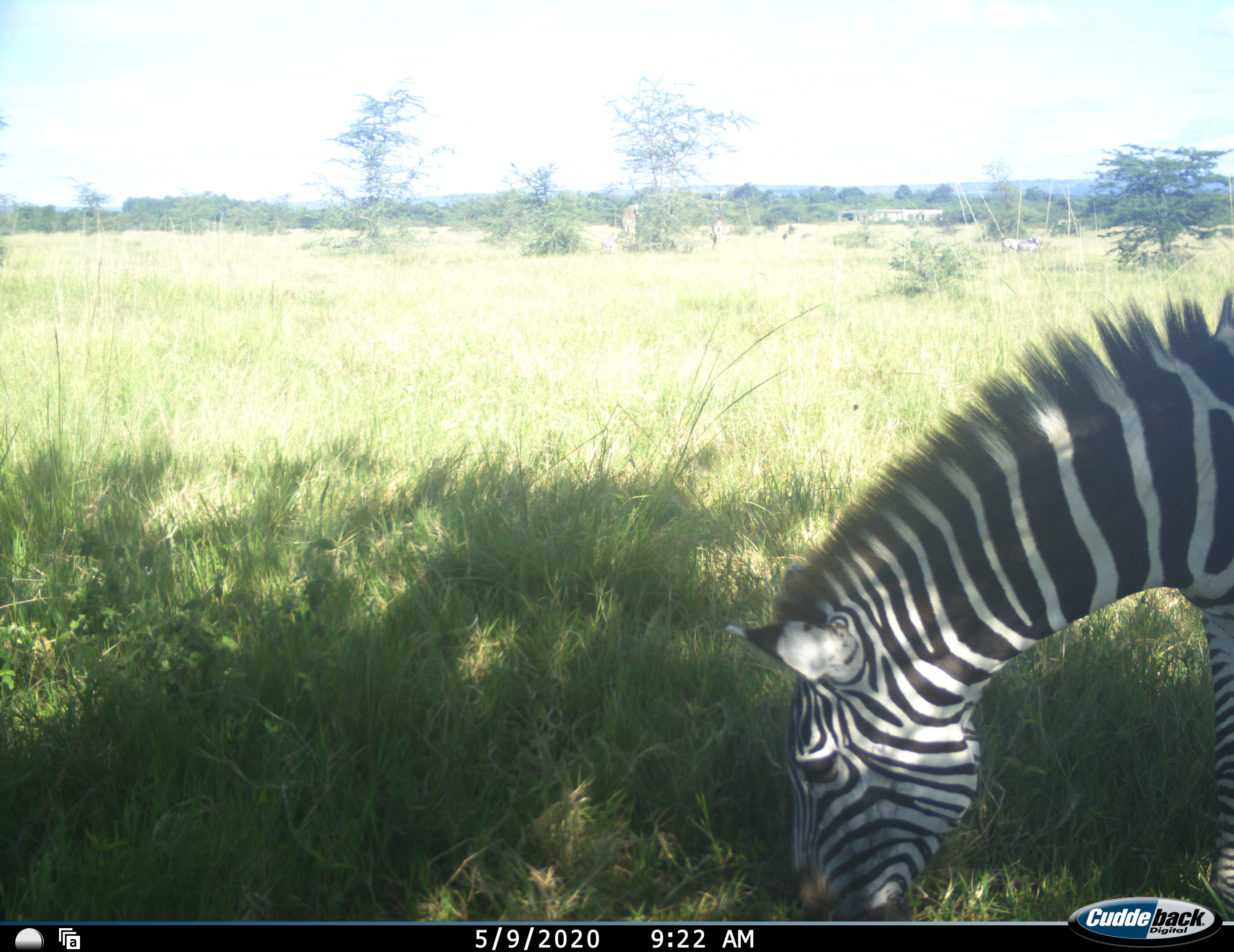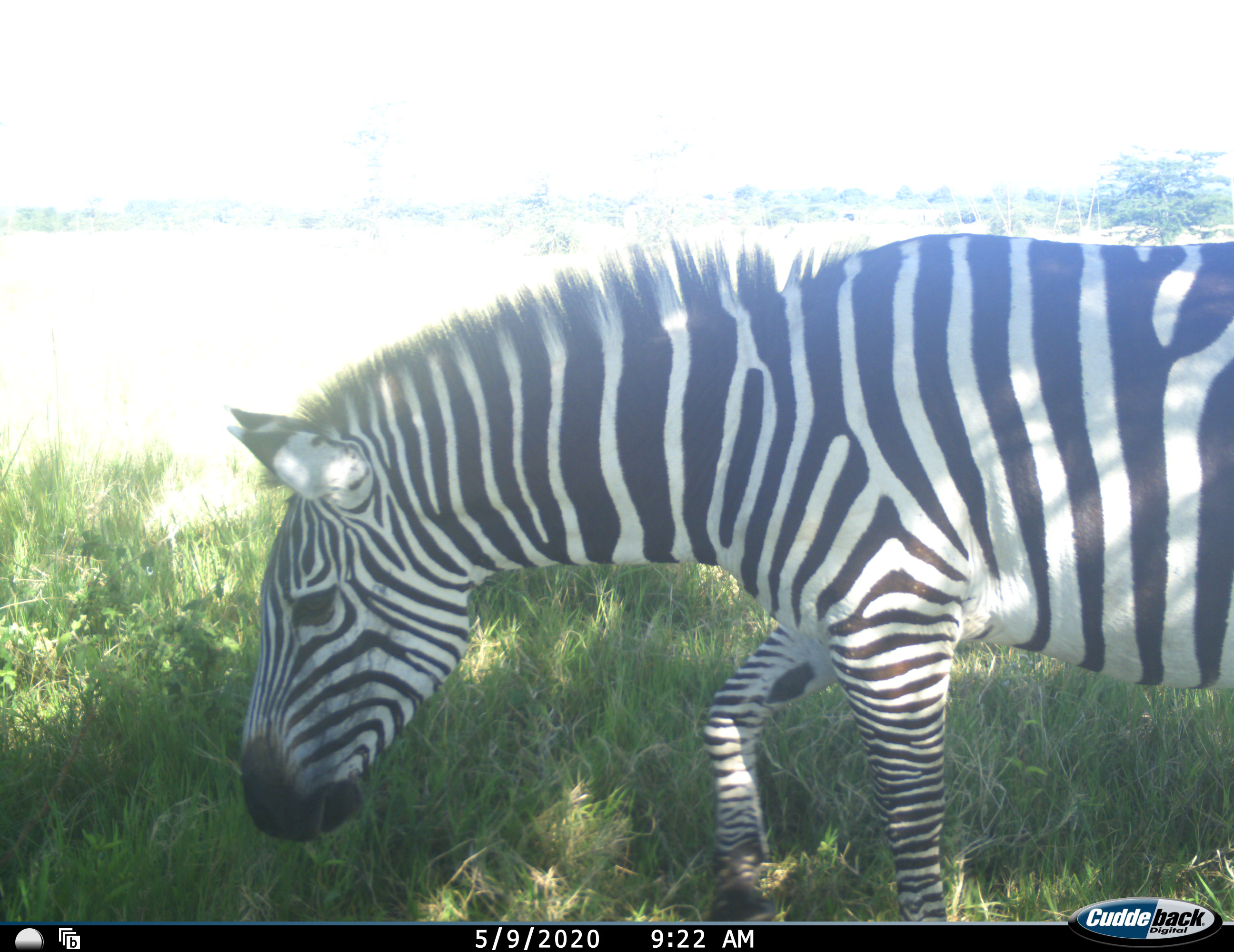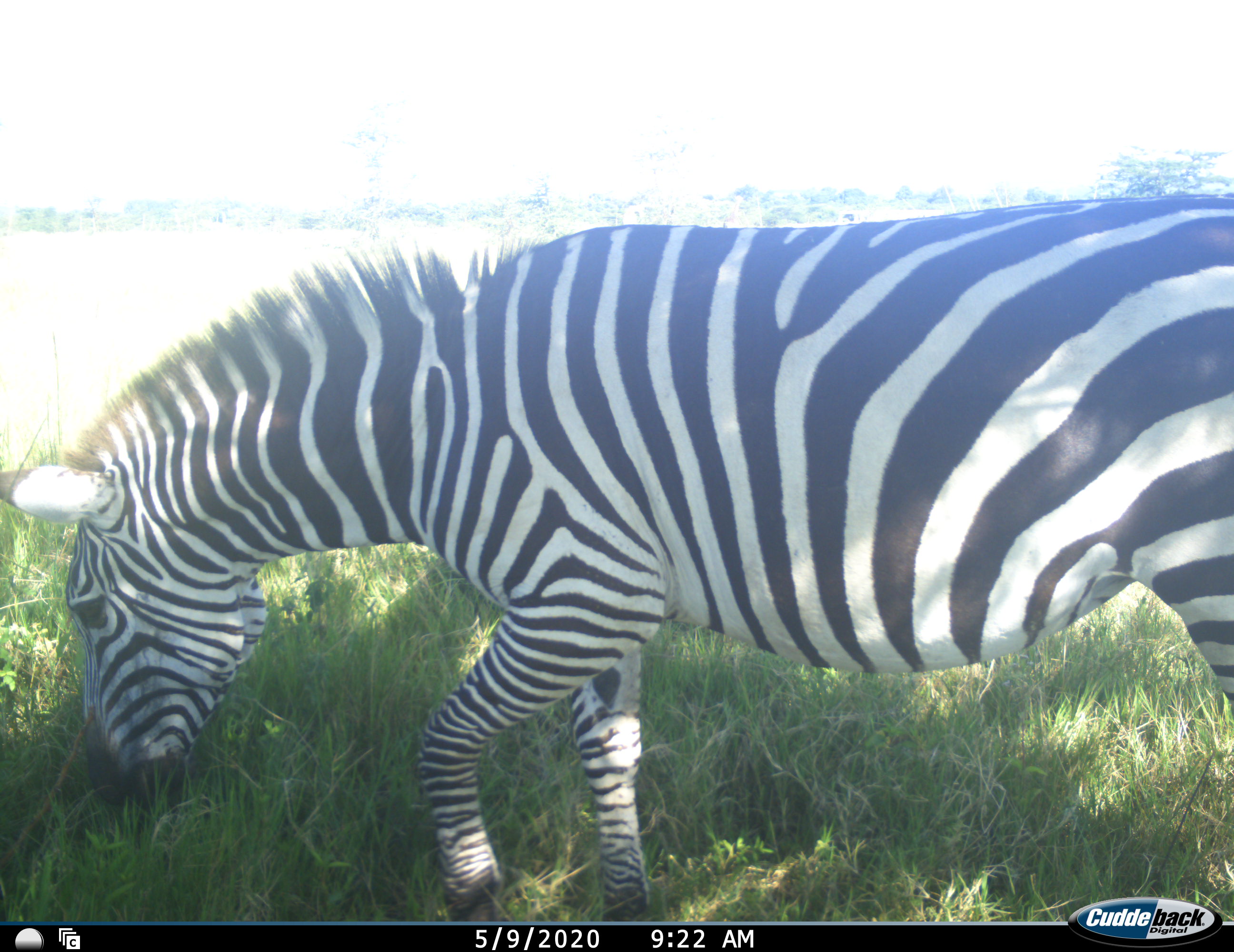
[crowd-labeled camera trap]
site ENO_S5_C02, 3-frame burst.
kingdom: Animalia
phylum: Chordata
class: Mammalia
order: Perissodactyla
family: Equidae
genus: Equus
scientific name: Equus quagga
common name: plains zebra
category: zebraplains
Zebraplains (plains zebra) (Equus quagga), count 1. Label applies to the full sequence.